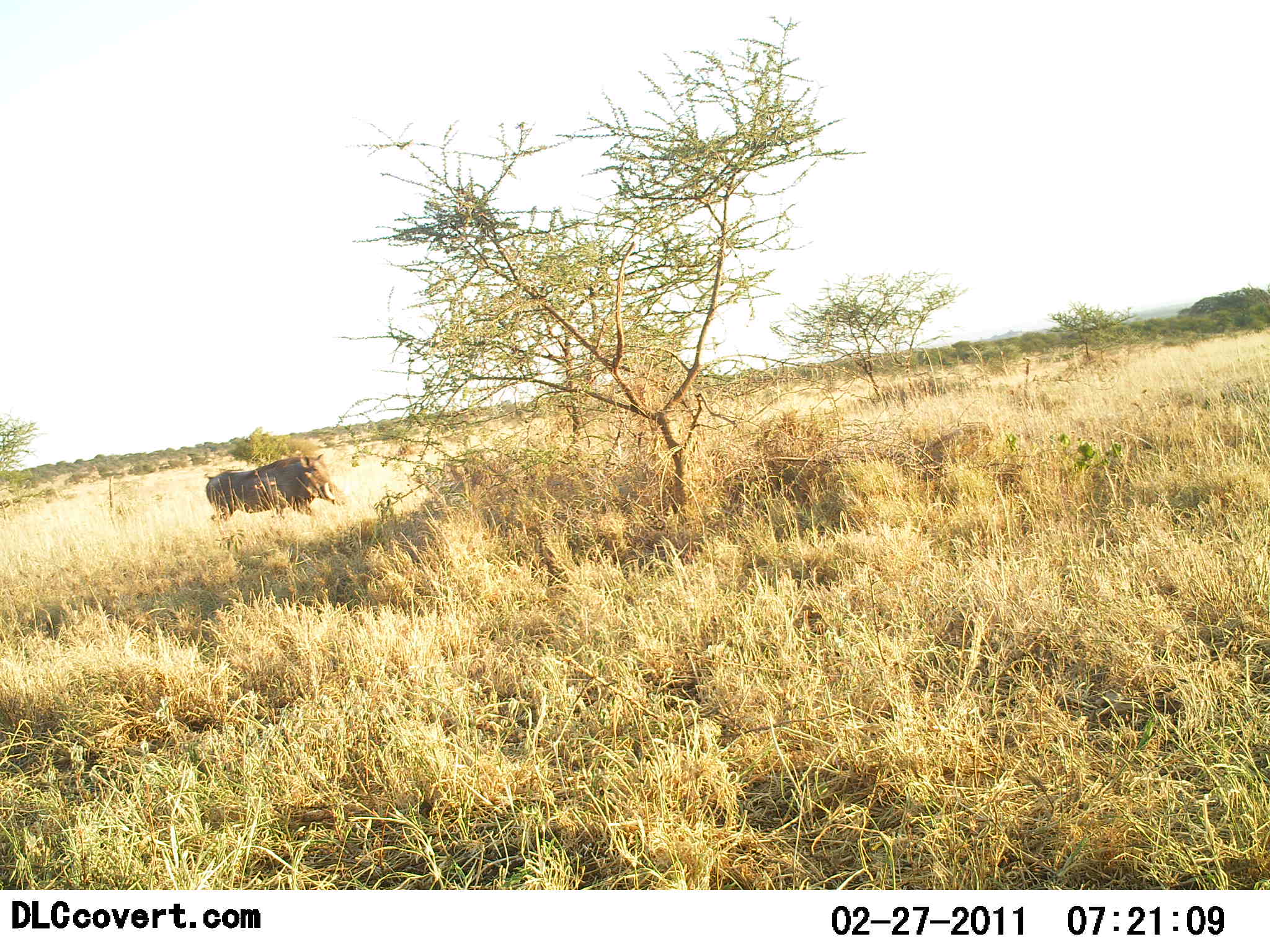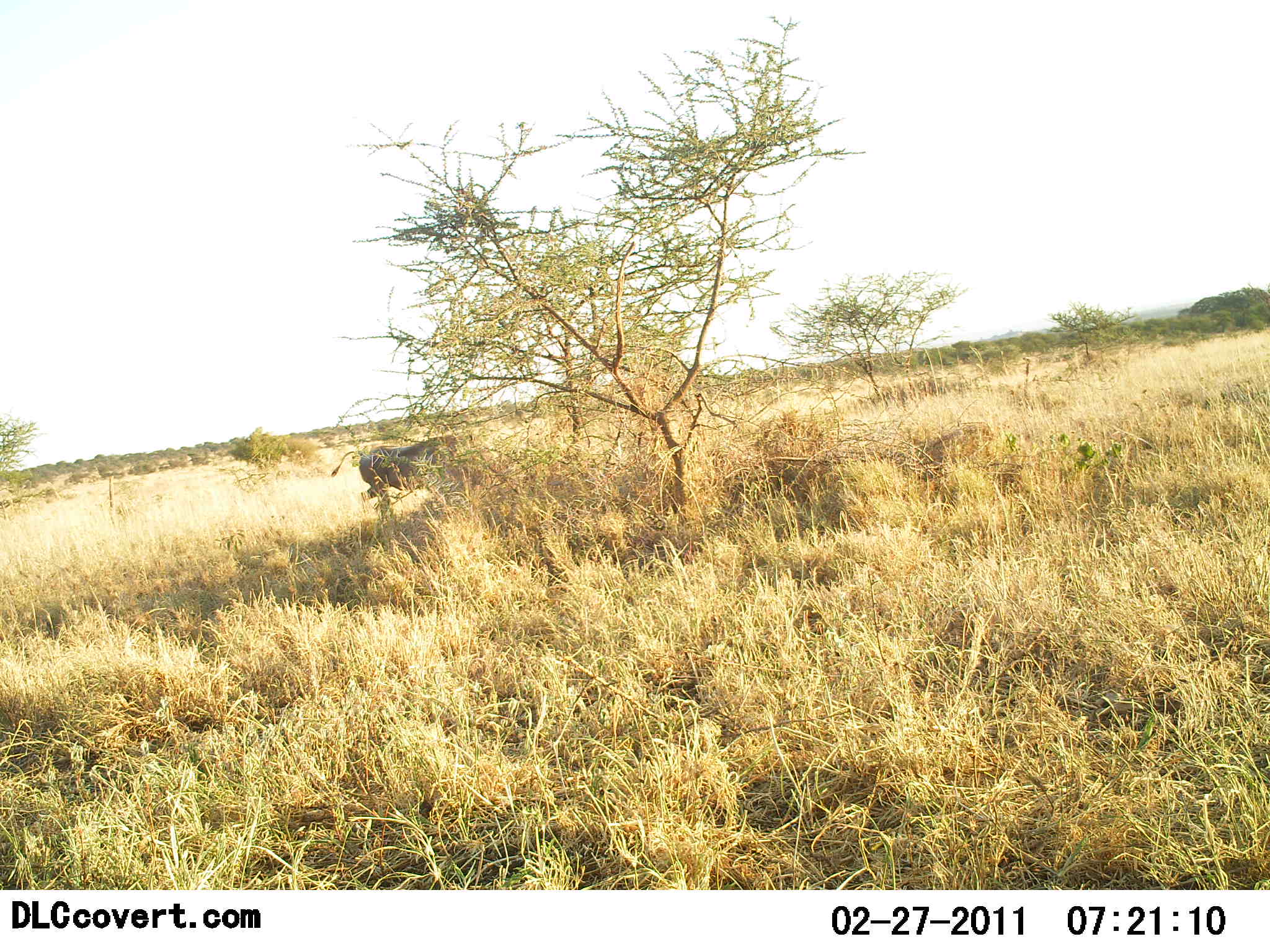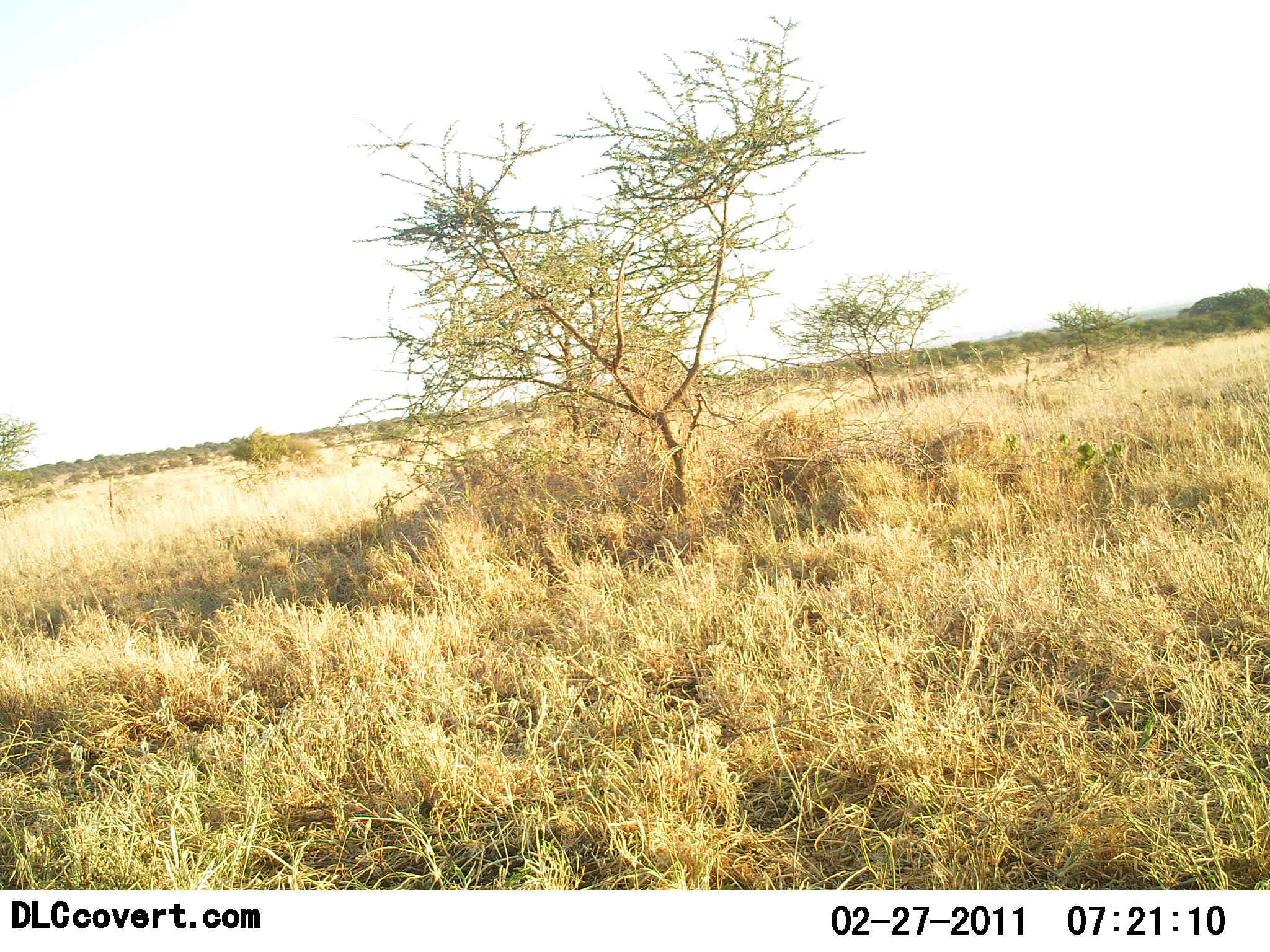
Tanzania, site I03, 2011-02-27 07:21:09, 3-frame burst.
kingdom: Animalia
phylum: Chordata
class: Mammalia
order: Artiodactyla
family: Suidae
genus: Phacochoerus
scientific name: Phacochoerus africanus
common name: warthog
Warthog (Phacochoerus africanus), count 1. Behavior (volunteer vote fractions): standing 0%, resting 0%, moving 100%, interacting 0%. Young present (vote fraction): 0%. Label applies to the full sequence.